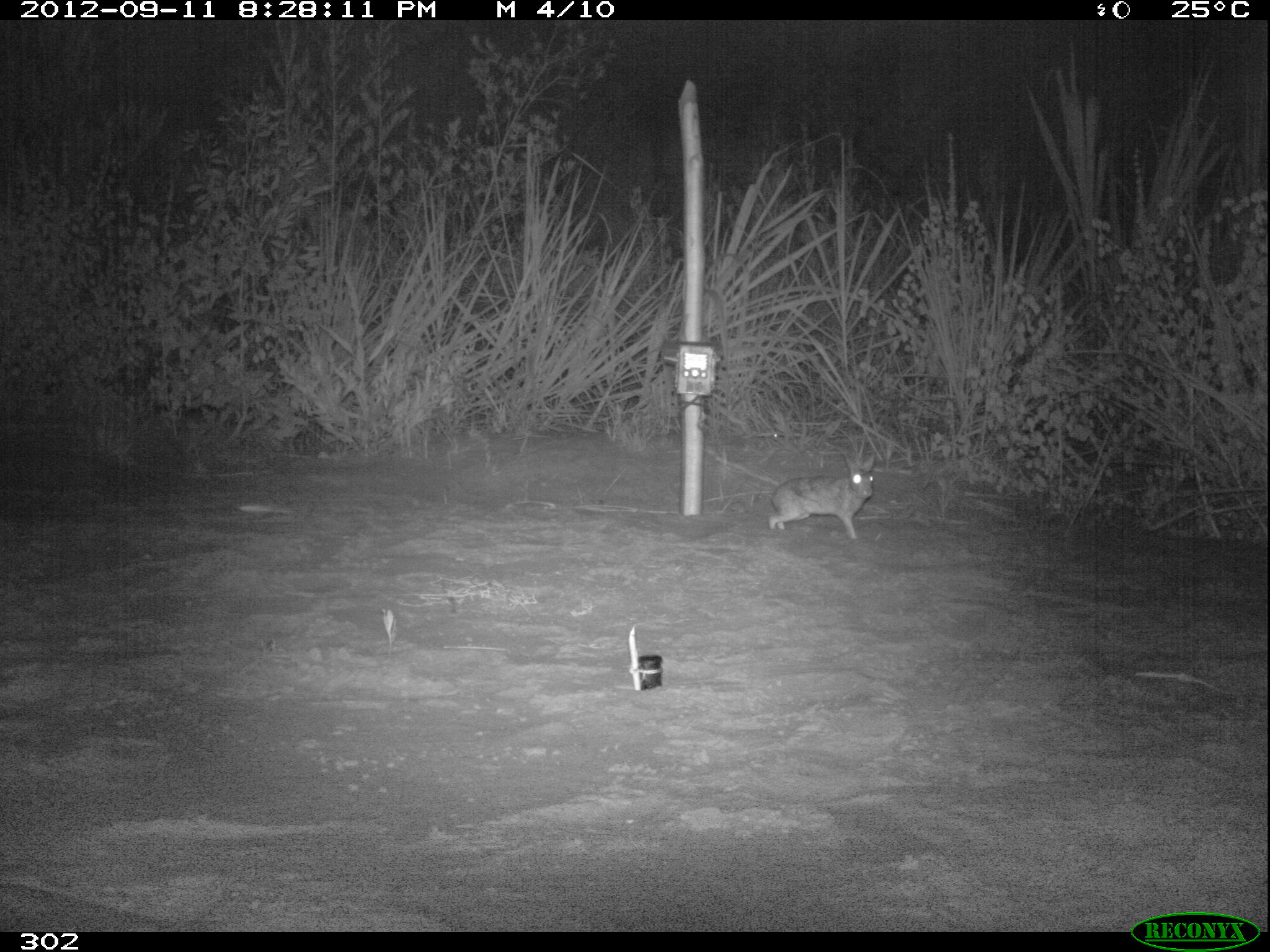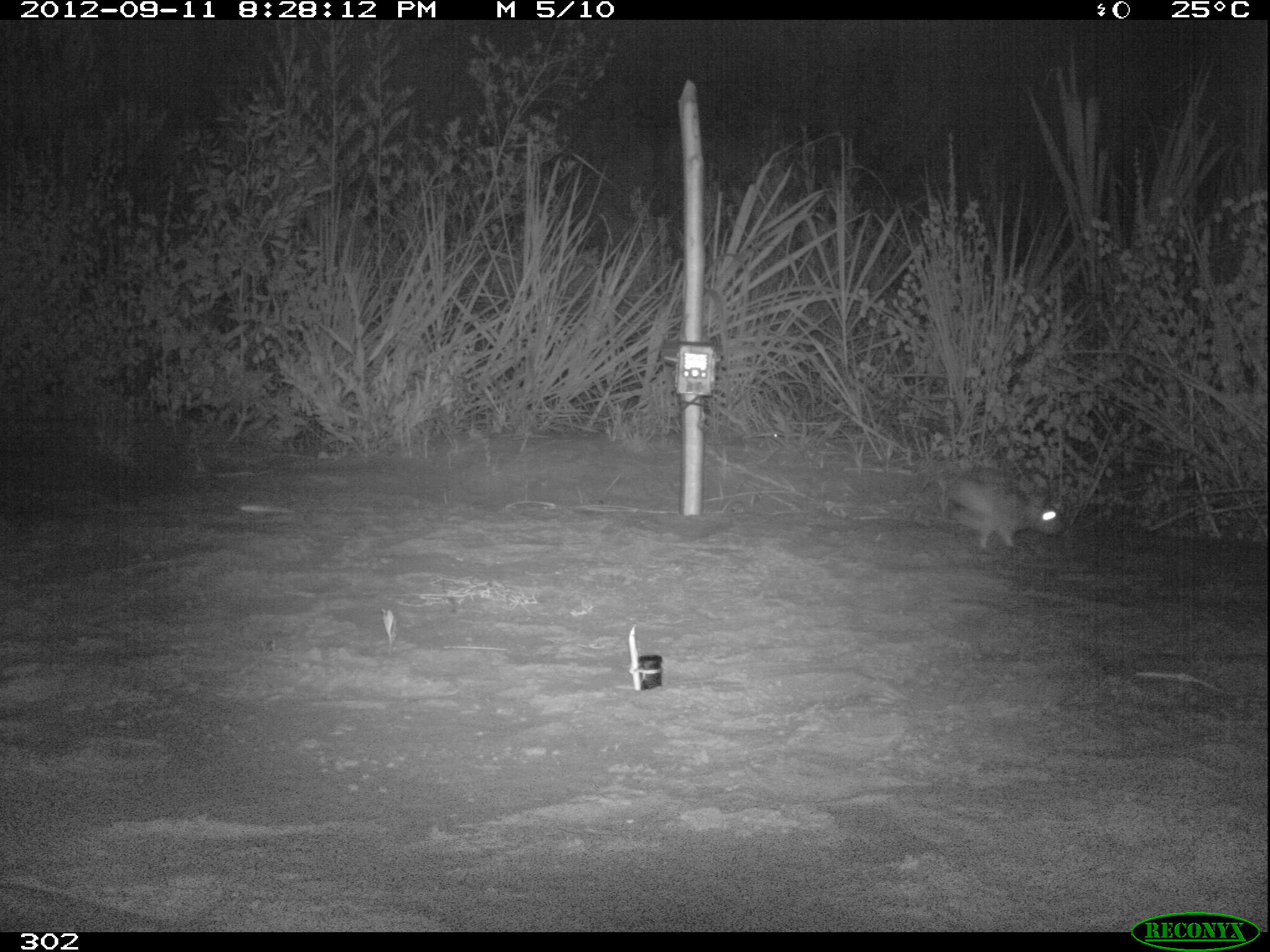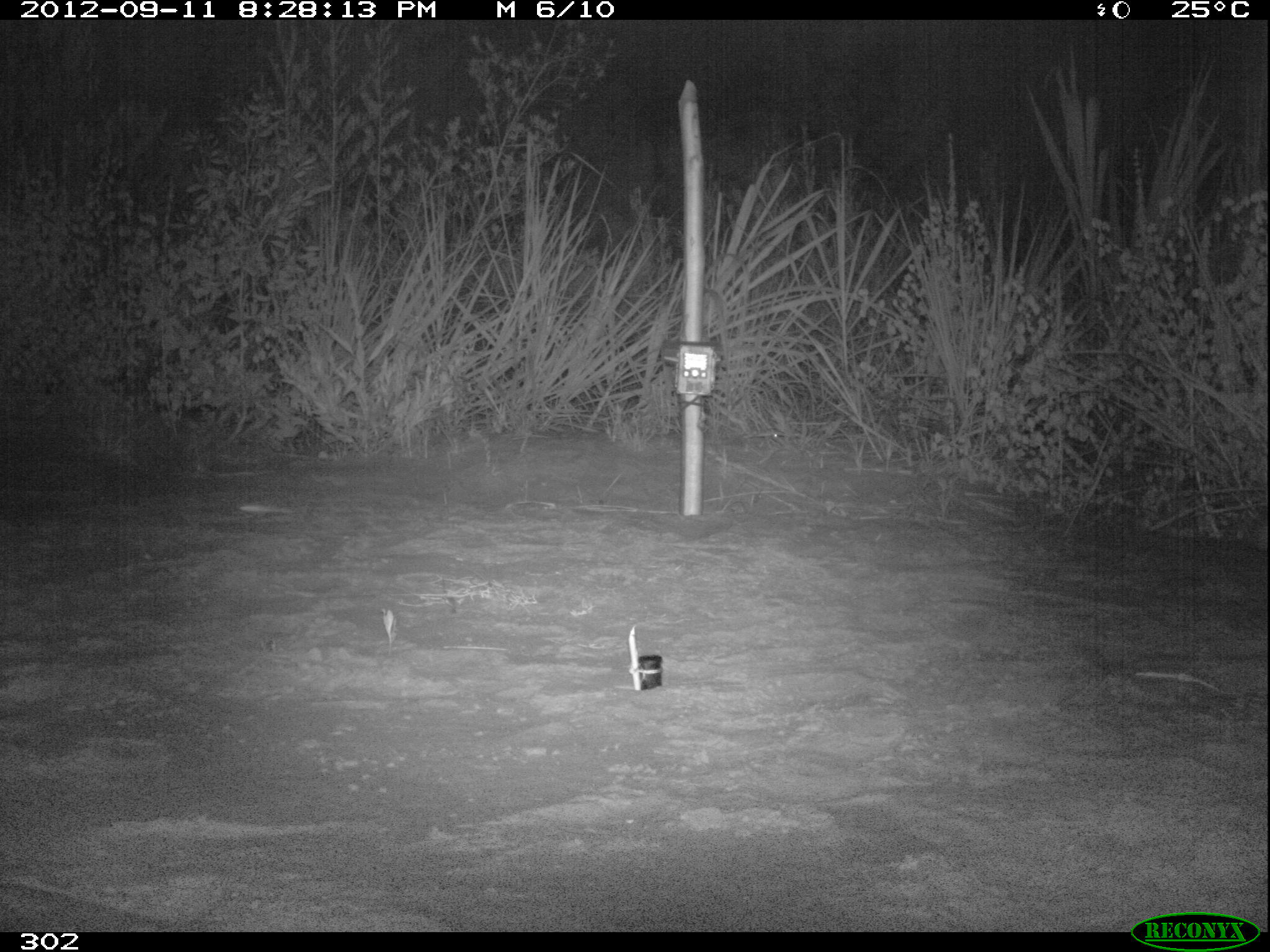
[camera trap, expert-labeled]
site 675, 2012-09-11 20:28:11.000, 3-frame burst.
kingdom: Animalia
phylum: Chordata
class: Mammalia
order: Lagomorpha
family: Leporidae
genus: Sylvilagus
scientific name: Sylvilagus brasiliensis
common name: tapeti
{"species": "Sylvilagus brasiliensis (tapeti)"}